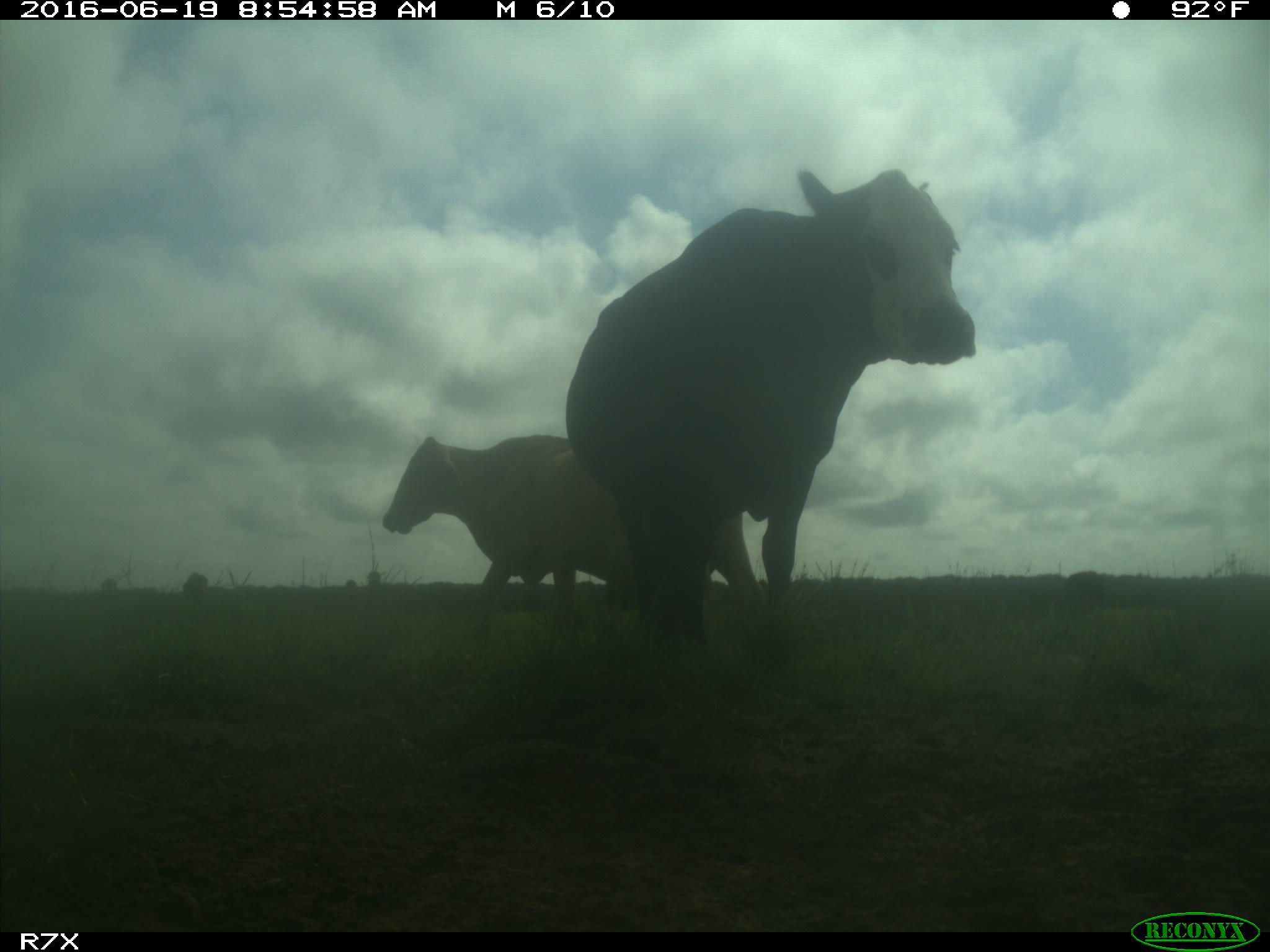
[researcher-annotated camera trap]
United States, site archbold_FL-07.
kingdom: Animalia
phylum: Chordata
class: Mammalia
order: Artiodactyla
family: Bovidae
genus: Bos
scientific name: Bos taurus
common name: domestic cow